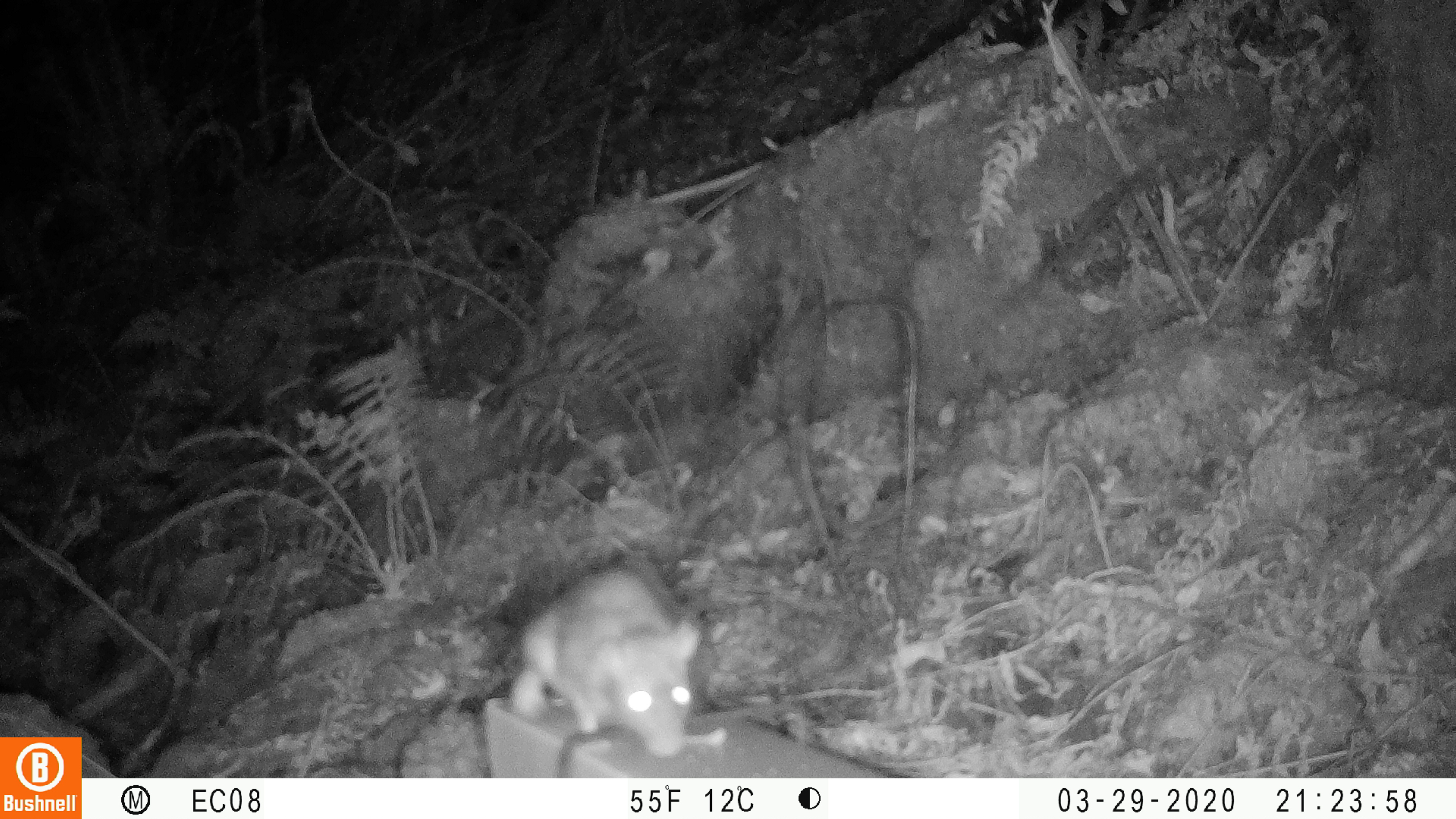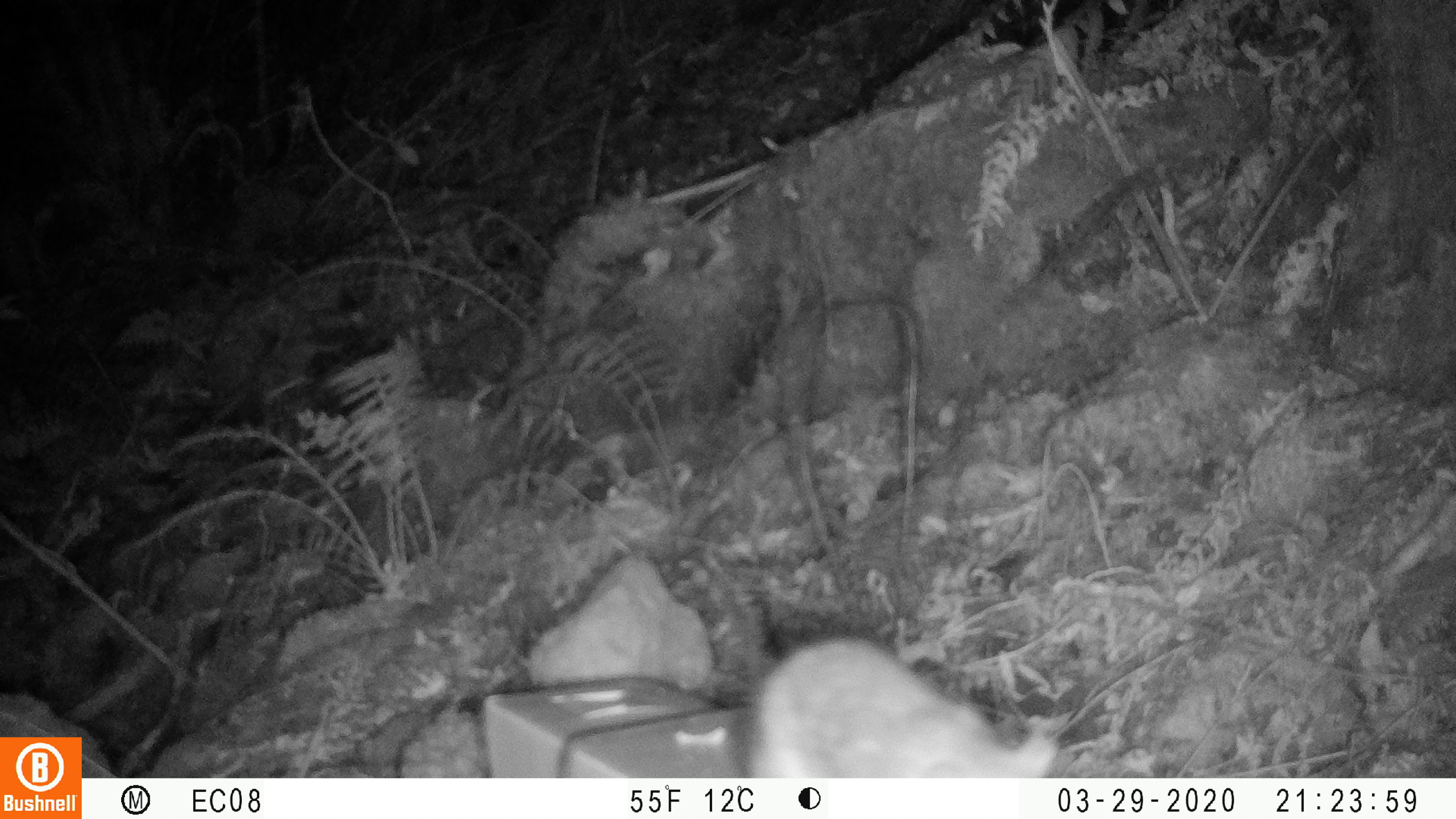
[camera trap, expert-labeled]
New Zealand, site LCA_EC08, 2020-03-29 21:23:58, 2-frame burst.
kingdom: Animalia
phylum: Chordata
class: Mammalia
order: Rodentia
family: Muridae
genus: Rattus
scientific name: Rattus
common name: rat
Rat (Rattus).